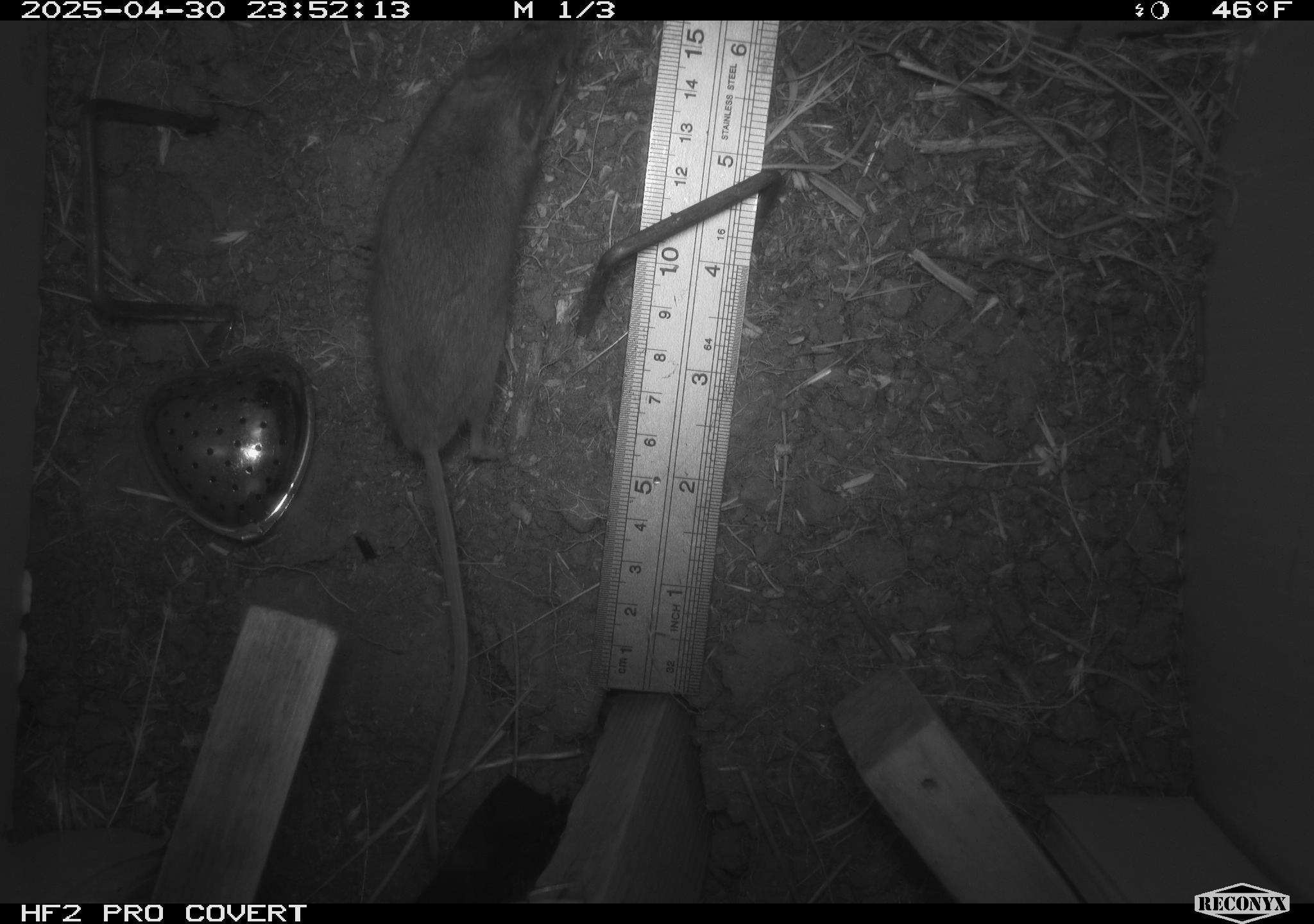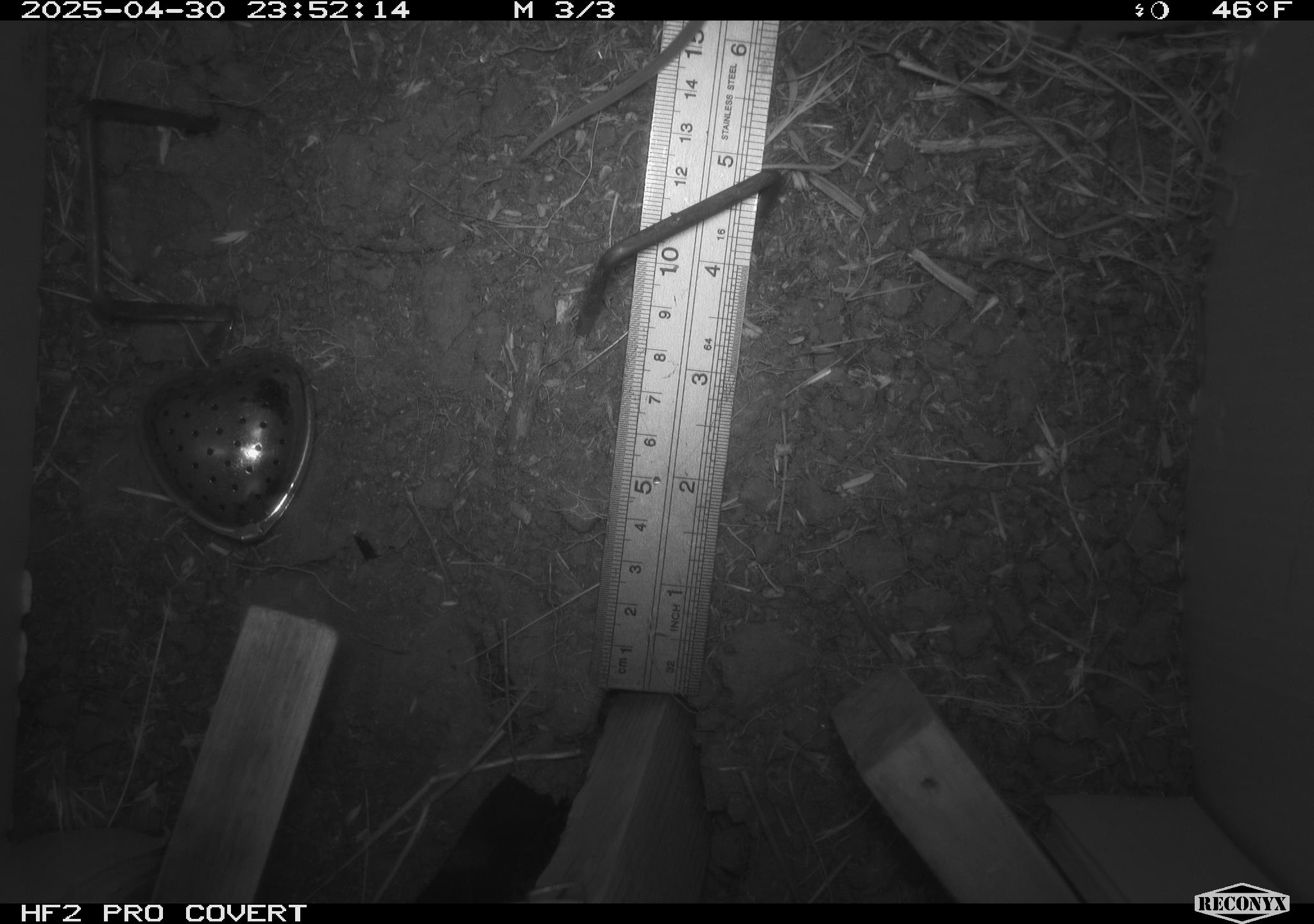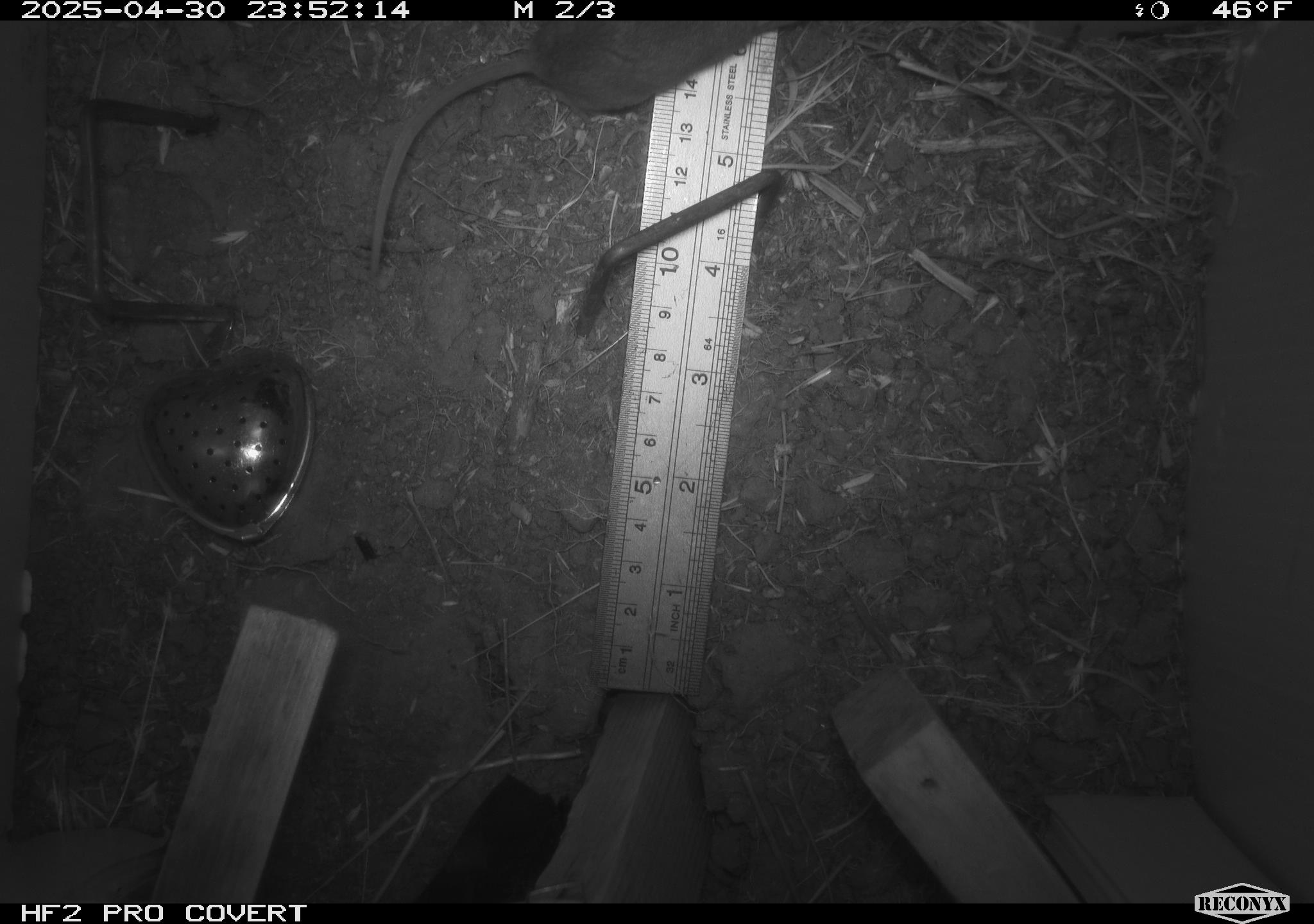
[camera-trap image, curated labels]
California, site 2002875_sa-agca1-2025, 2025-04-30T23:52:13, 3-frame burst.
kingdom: Animalia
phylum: Chordata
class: Mammalia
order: Rodentia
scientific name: Rodentia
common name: mouse species